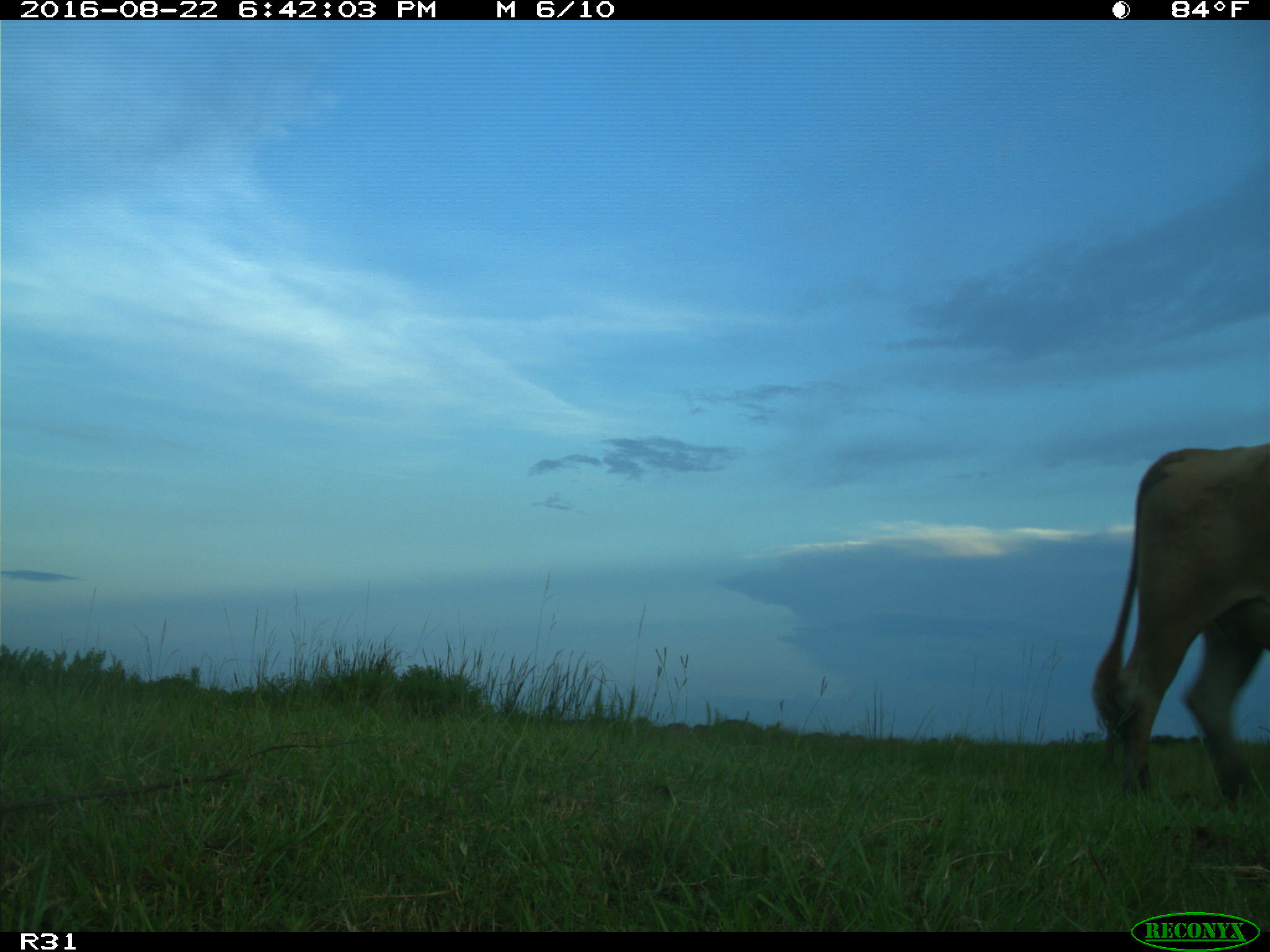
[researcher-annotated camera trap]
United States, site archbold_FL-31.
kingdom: Animalia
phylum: Chordata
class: Mammalia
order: Artiodactyla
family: Bovidae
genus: Bos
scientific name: Bos taurus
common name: domestic cow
Bos taurus (domestic cow).